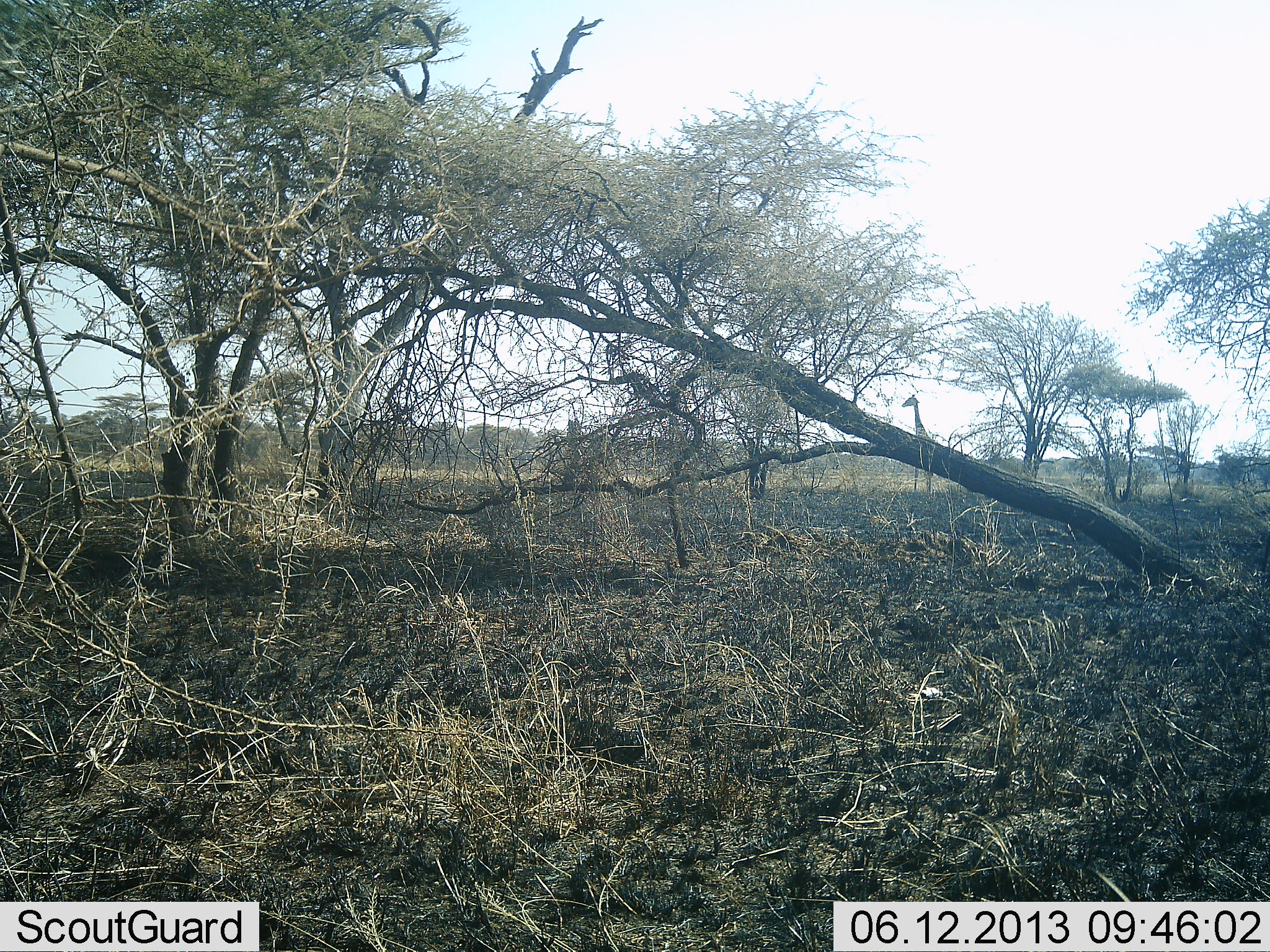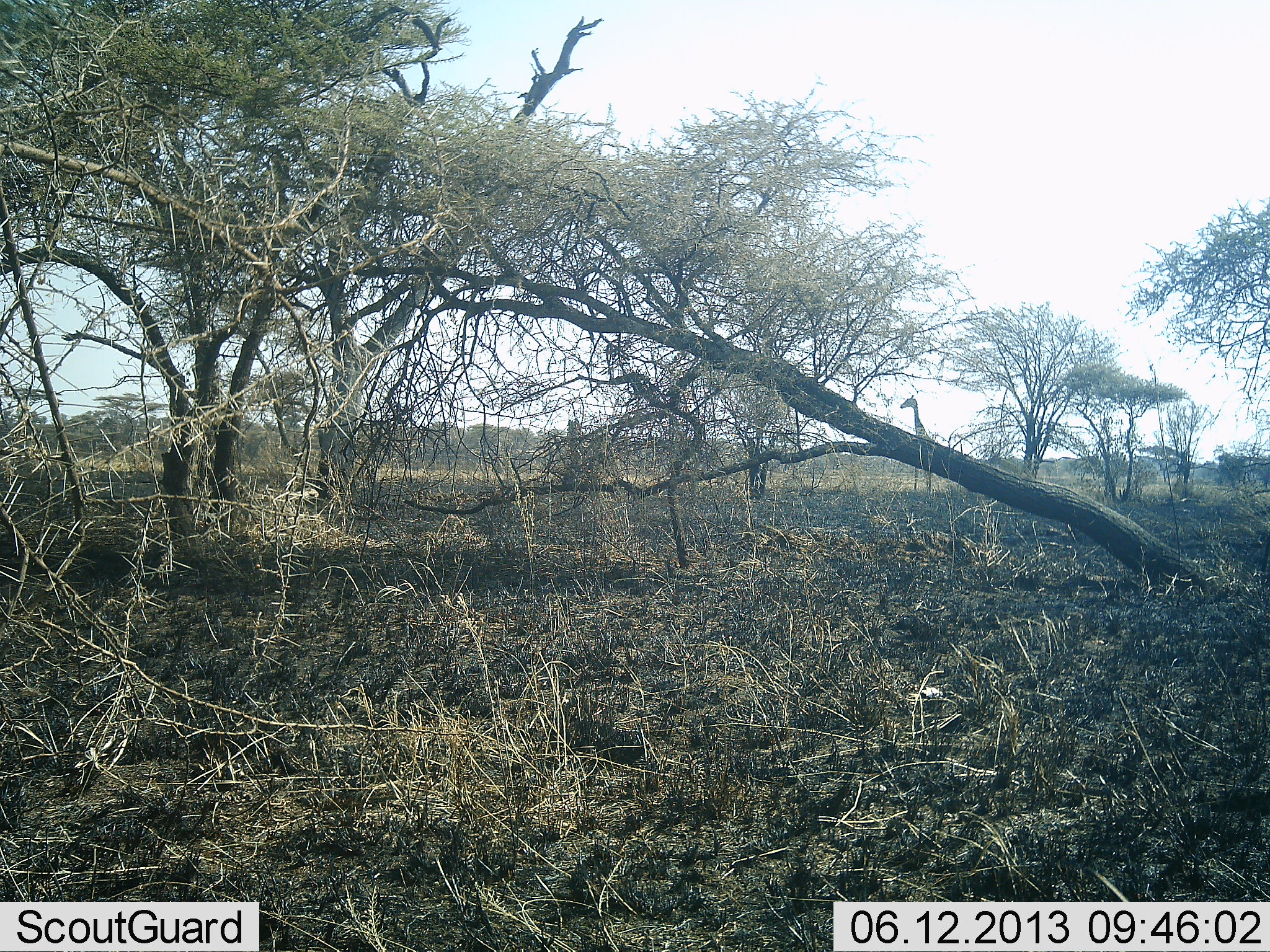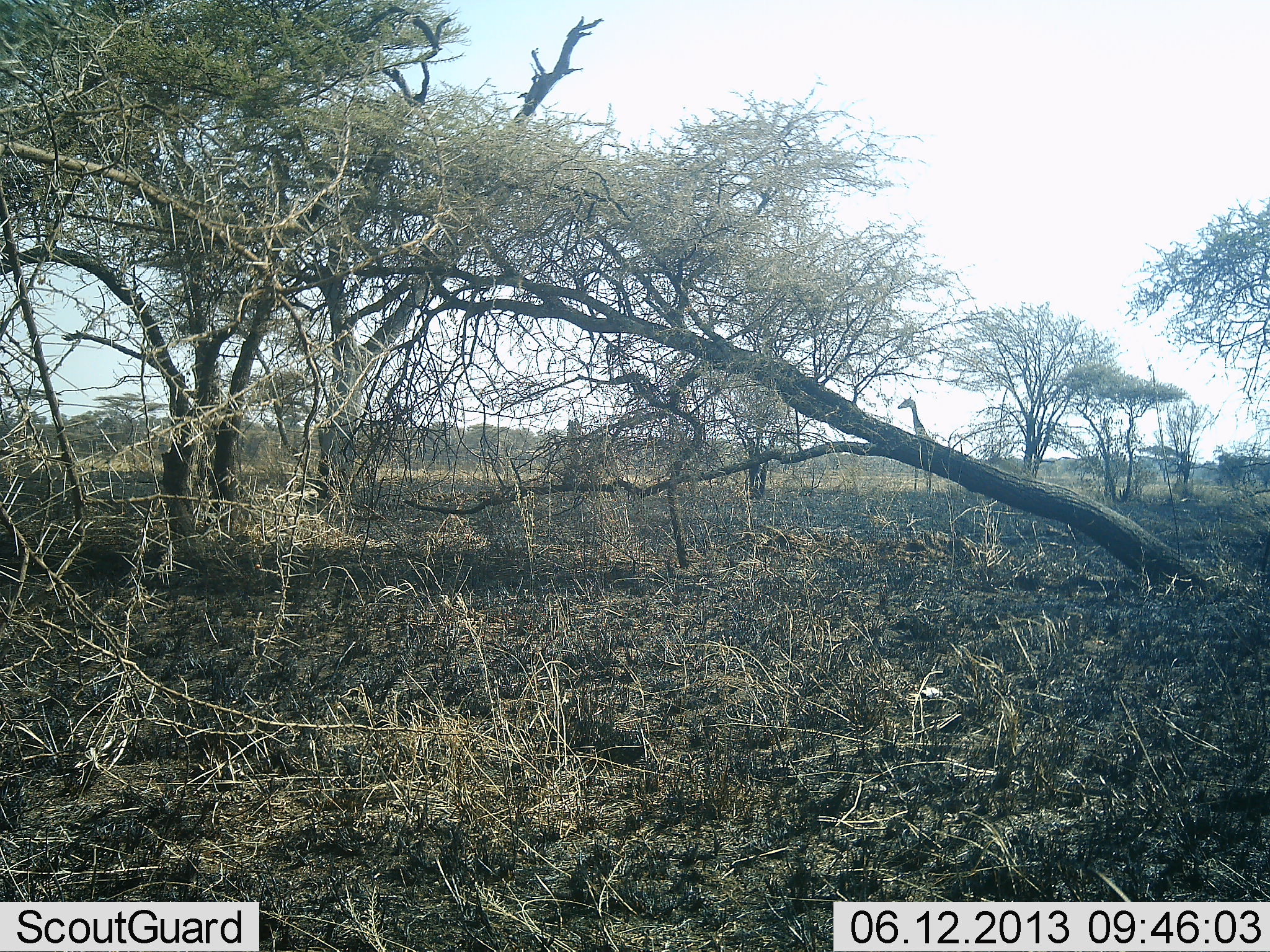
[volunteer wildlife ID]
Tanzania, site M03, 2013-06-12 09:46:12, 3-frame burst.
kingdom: Animalia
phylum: Chordata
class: Mammalia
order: Artiodactyla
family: Giraffidae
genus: Giraffa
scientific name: Giraffa camelopardalis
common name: giraffe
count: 1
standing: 95%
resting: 0%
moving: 0%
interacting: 0%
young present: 5%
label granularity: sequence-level